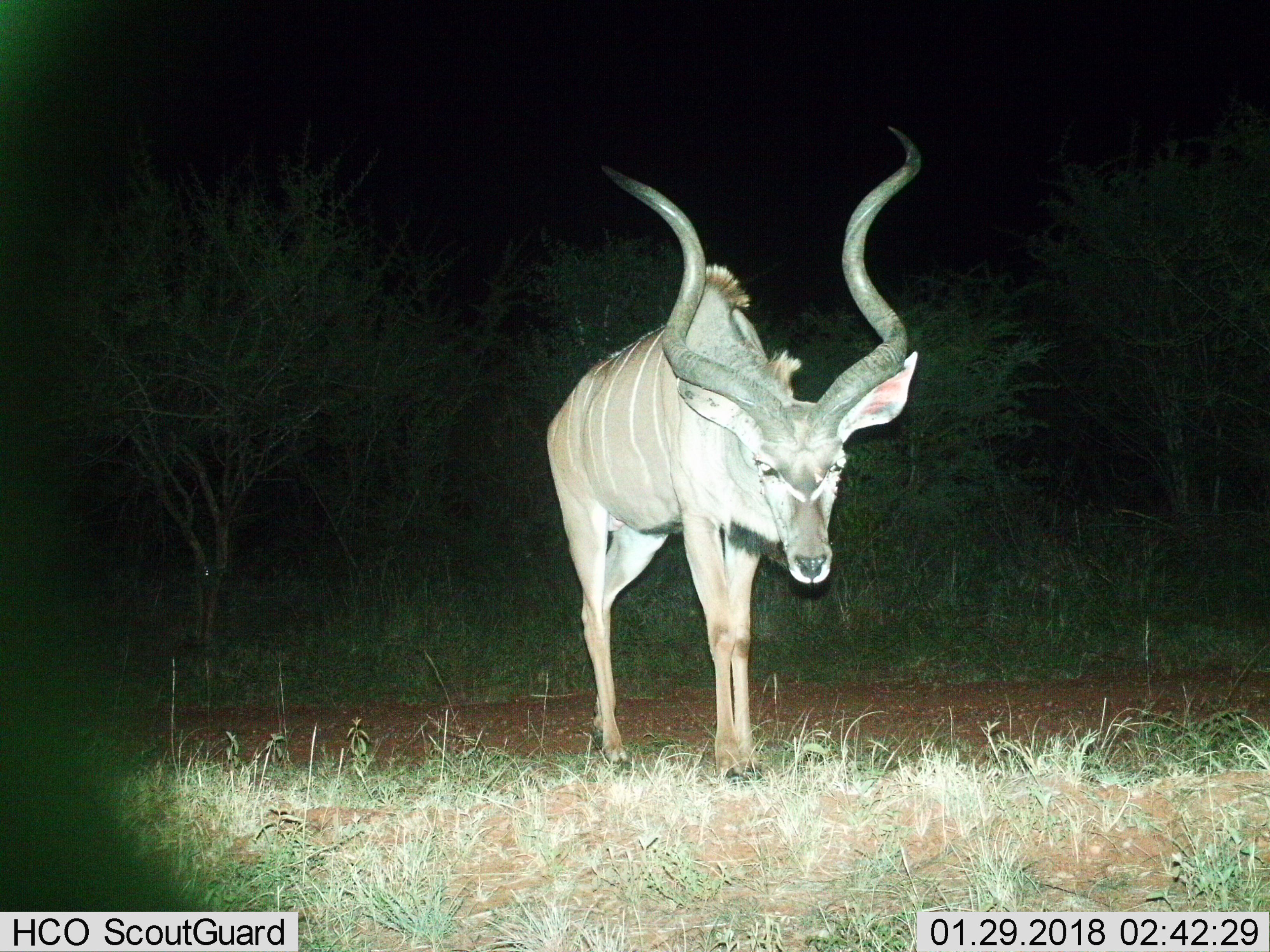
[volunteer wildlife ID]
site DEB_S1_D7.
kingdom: Animalia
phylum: Chordata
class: Mammalia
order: Artiodactyla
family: Bovidae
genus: Tragelaphus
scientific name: Tragelaphus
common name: kudu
Kudu (Tragelaphus), count 1. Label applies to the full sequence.